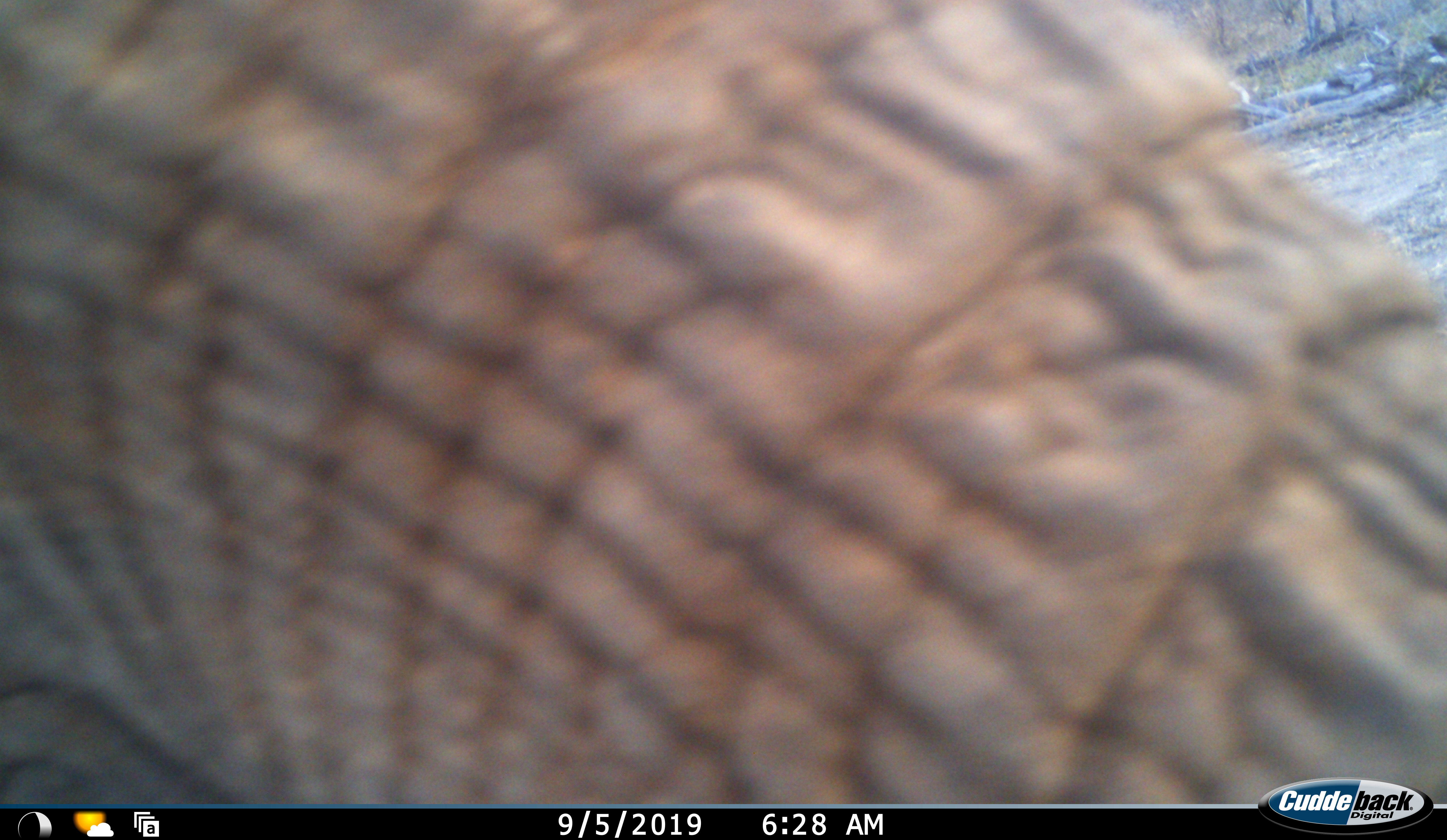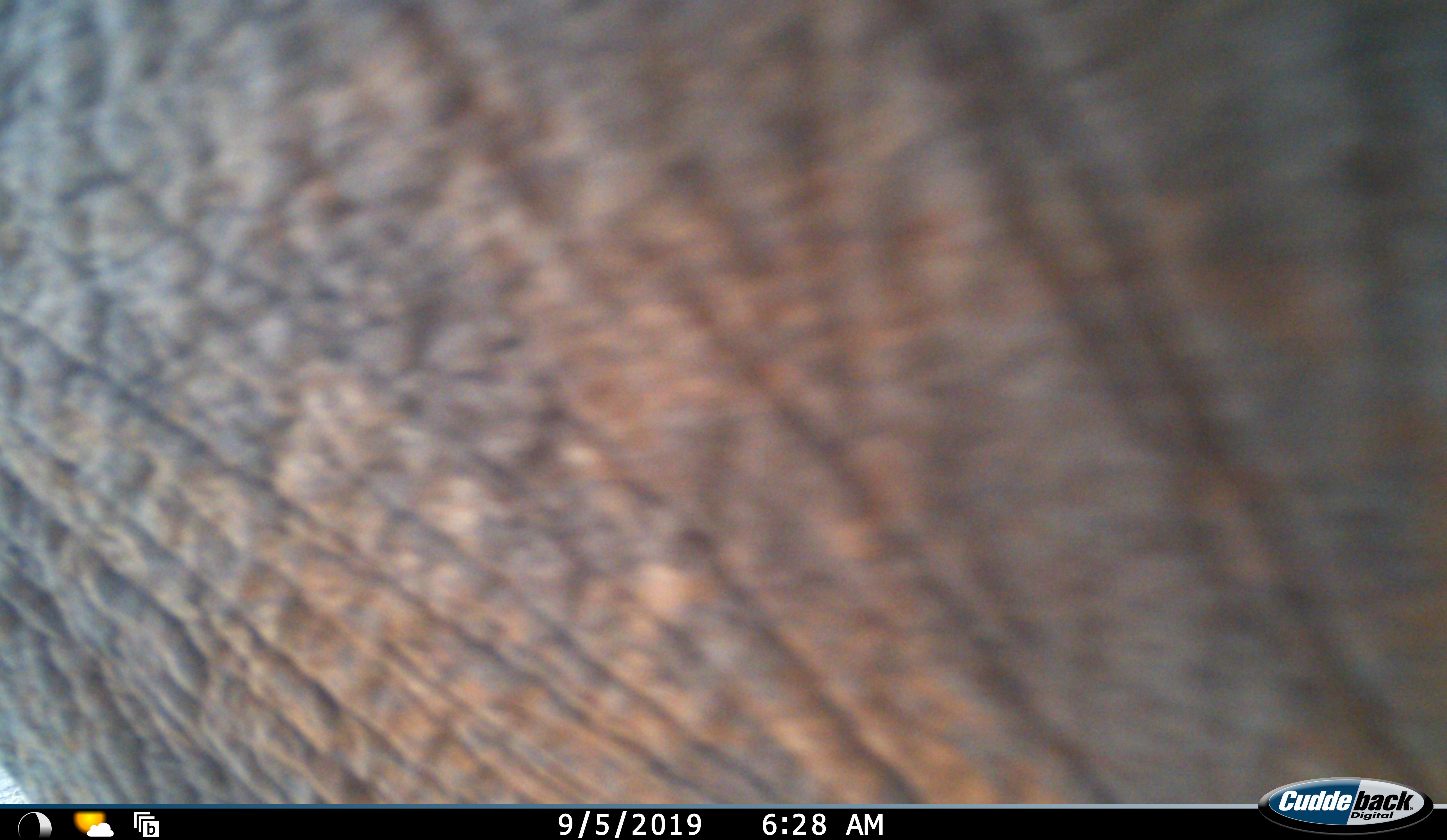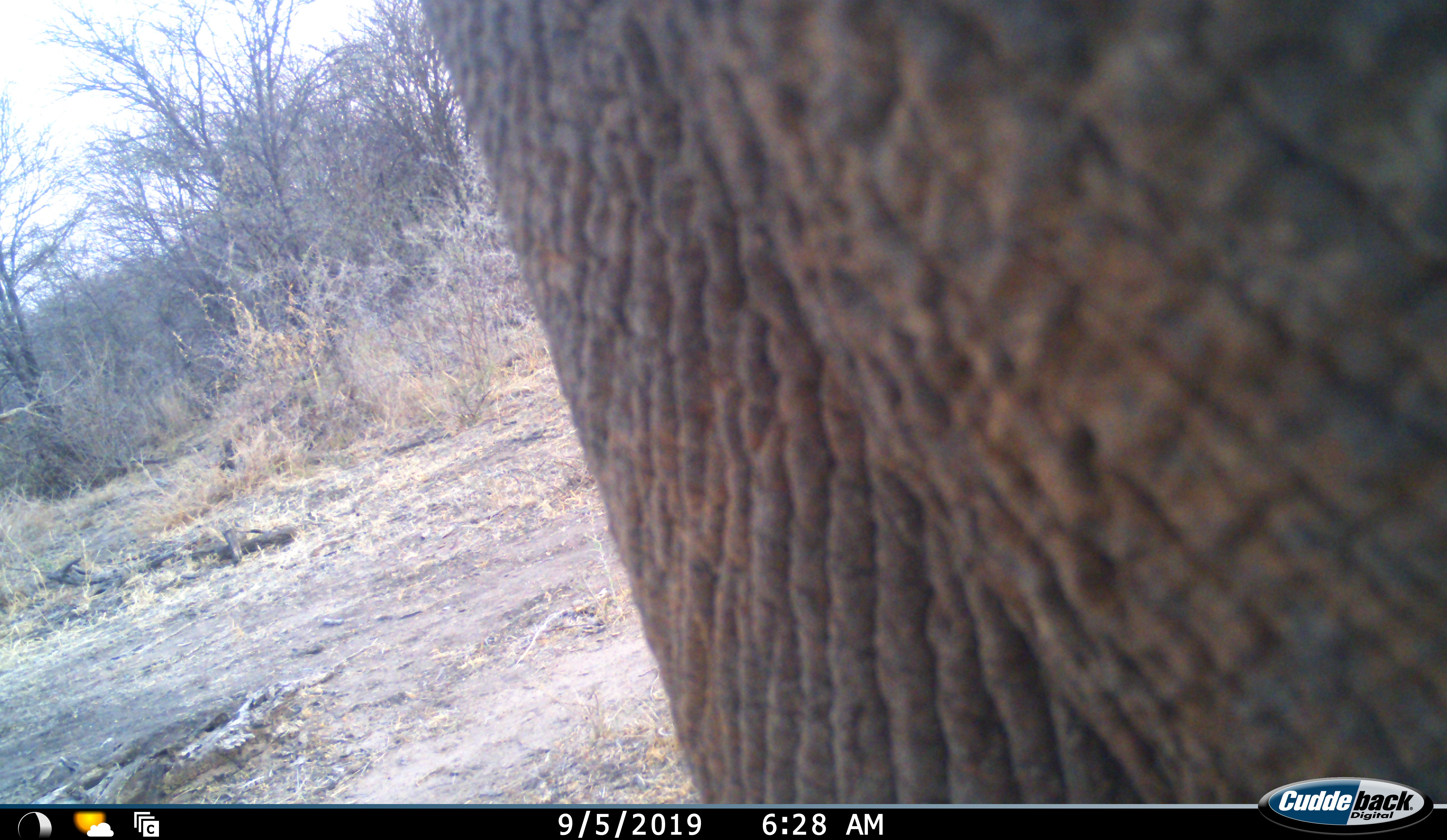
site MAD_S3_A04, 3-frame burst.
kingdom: Animalia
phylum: Chordata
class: Mammalia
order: Proboscidea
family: Elephantidae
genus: Loxodonta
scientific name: Loxodonta africana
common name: african bush elephant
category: elephant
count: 1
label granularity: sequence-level